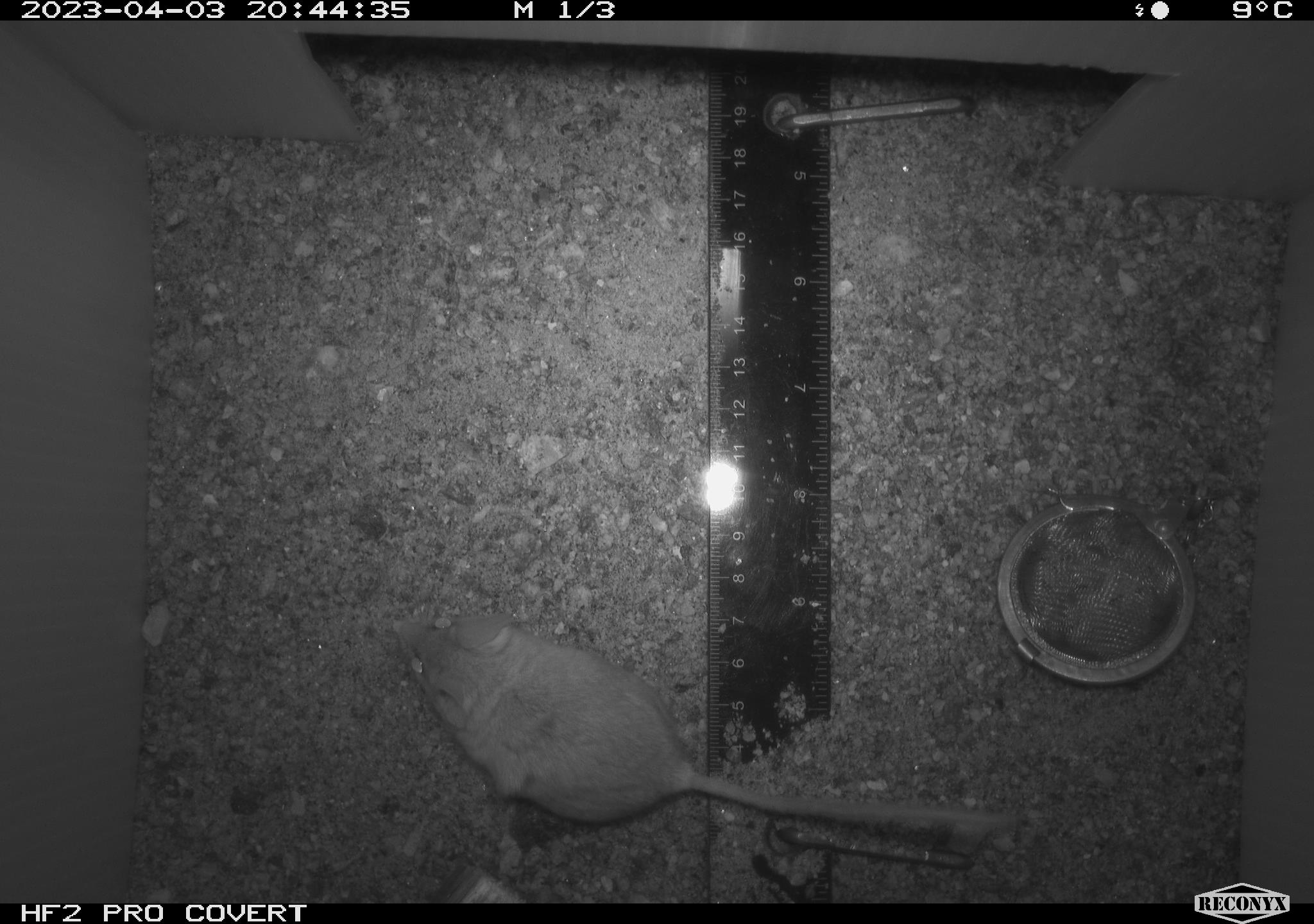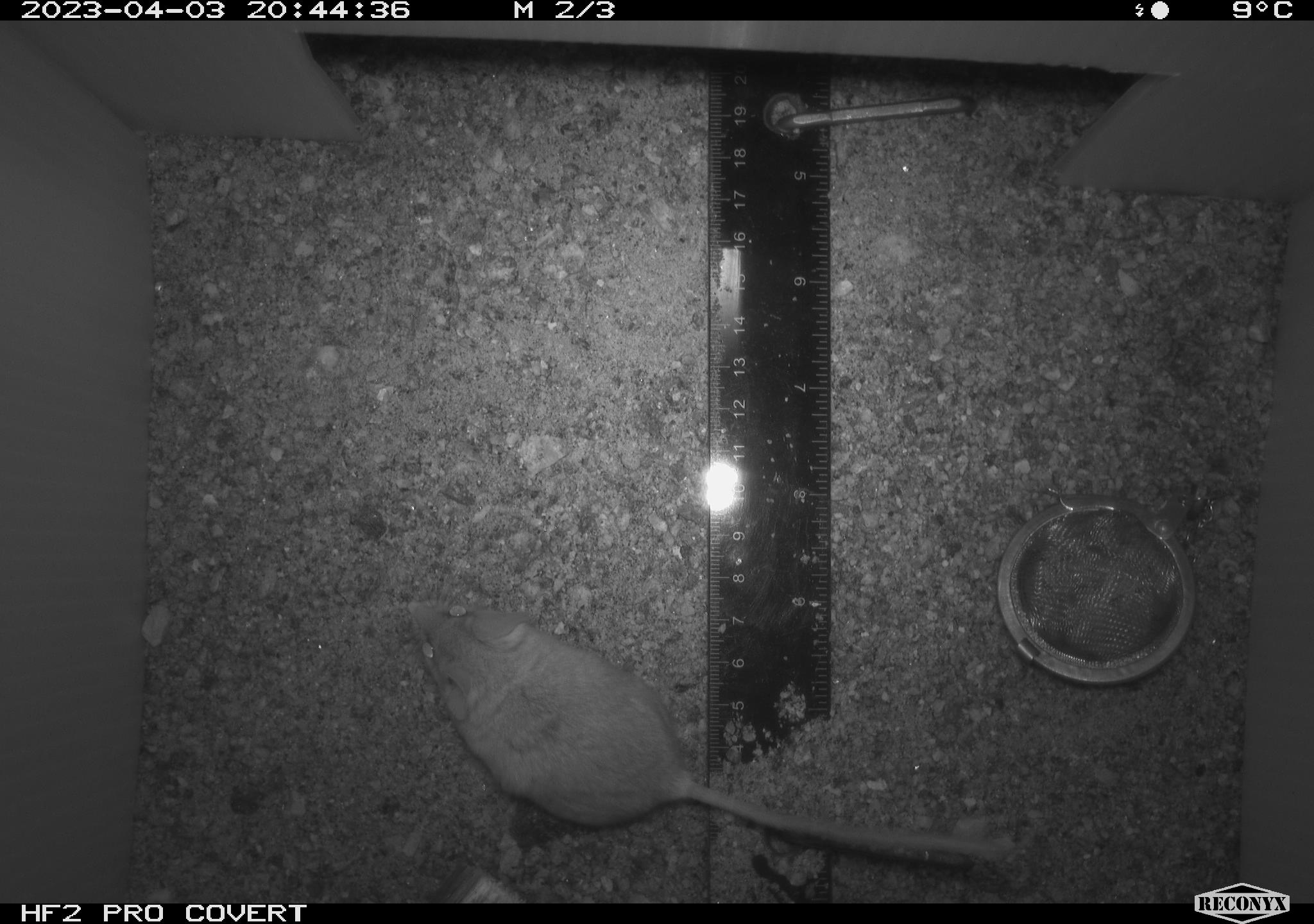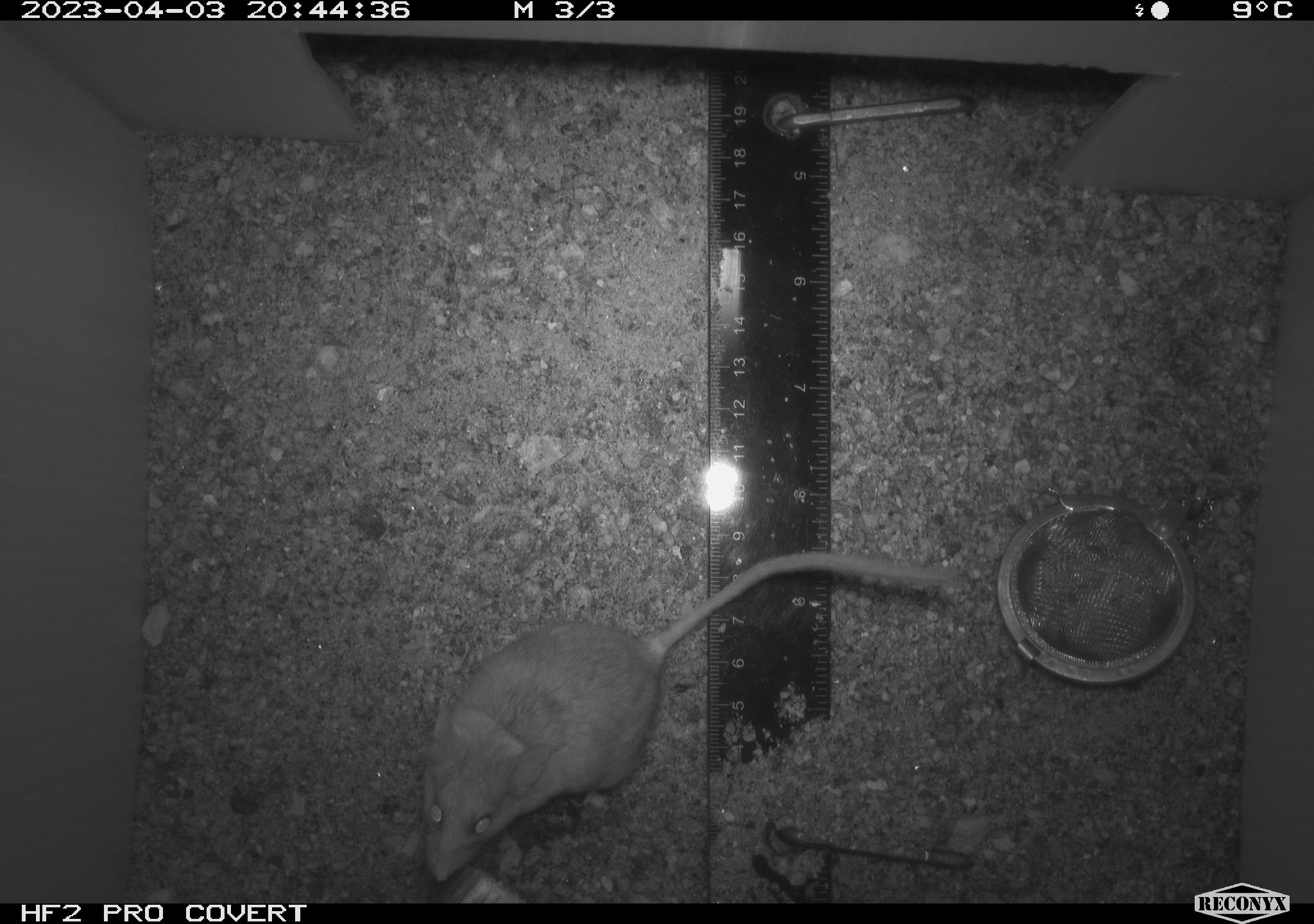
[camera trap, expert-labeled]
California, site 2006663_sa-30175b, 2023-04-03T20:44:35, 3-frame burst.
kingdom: Animalia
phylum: Chordata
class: Mammalia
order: Rodentia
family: Cricetidae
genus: Peromyscus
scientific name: Peromyscus eremicus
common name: cactus mouse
Cactus mouse (Peromyscus eremicus).